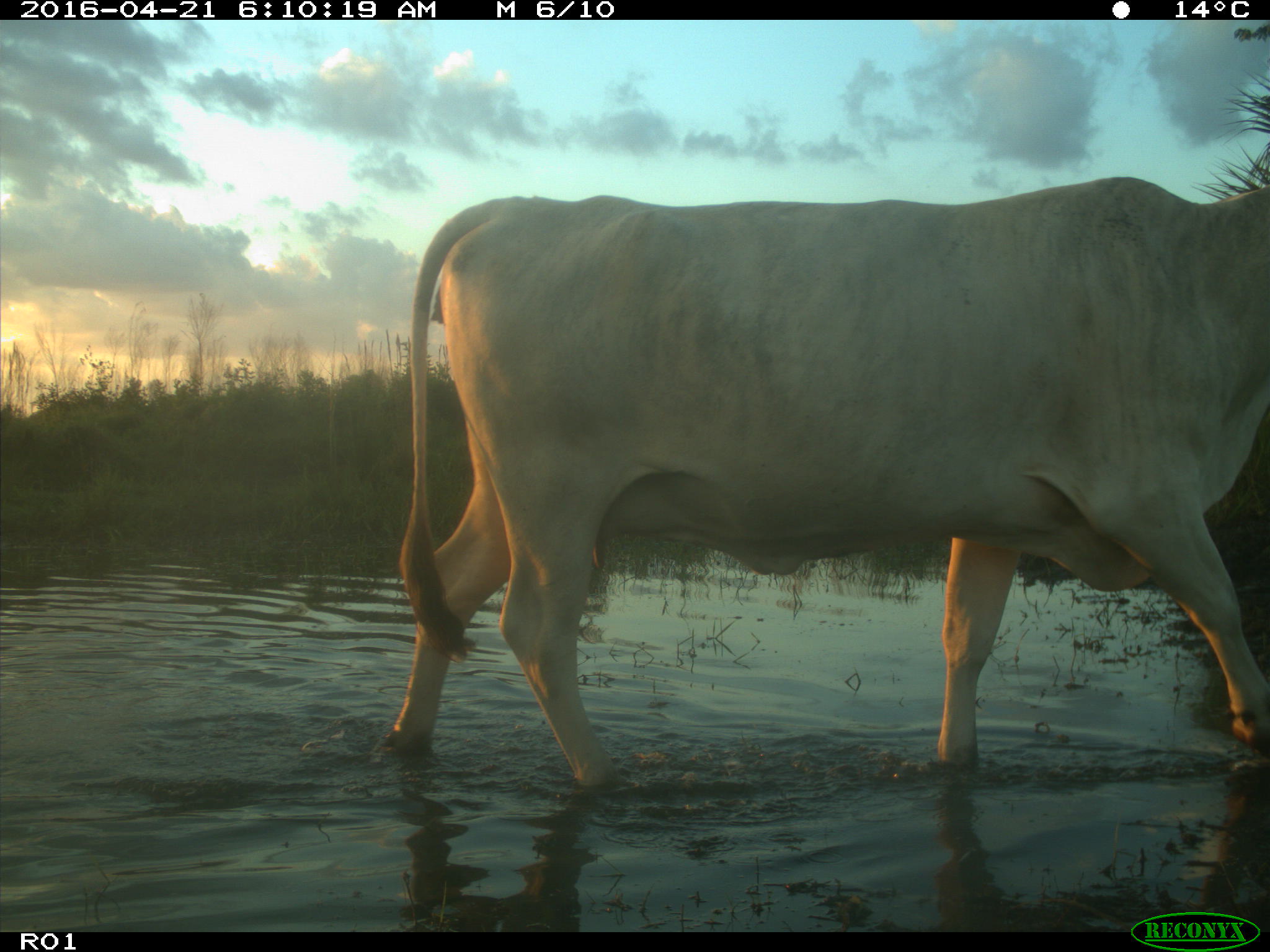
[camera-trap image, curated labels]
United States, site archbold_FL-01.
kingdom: Animalia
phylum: Chordata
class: Mammalia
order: Artiodactyla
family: Bovidae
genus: Bos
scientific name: Bos taurus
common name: domestic cow